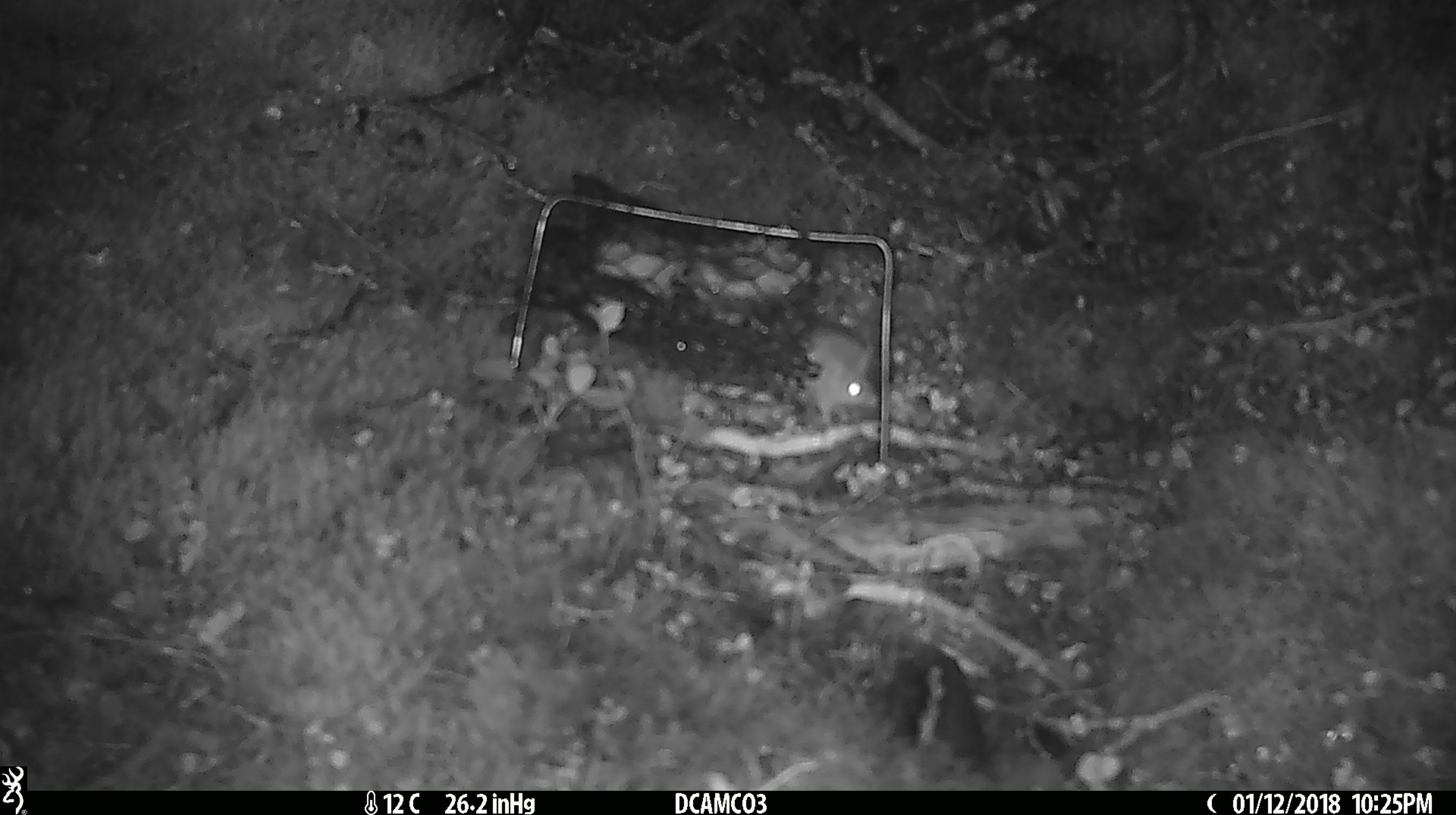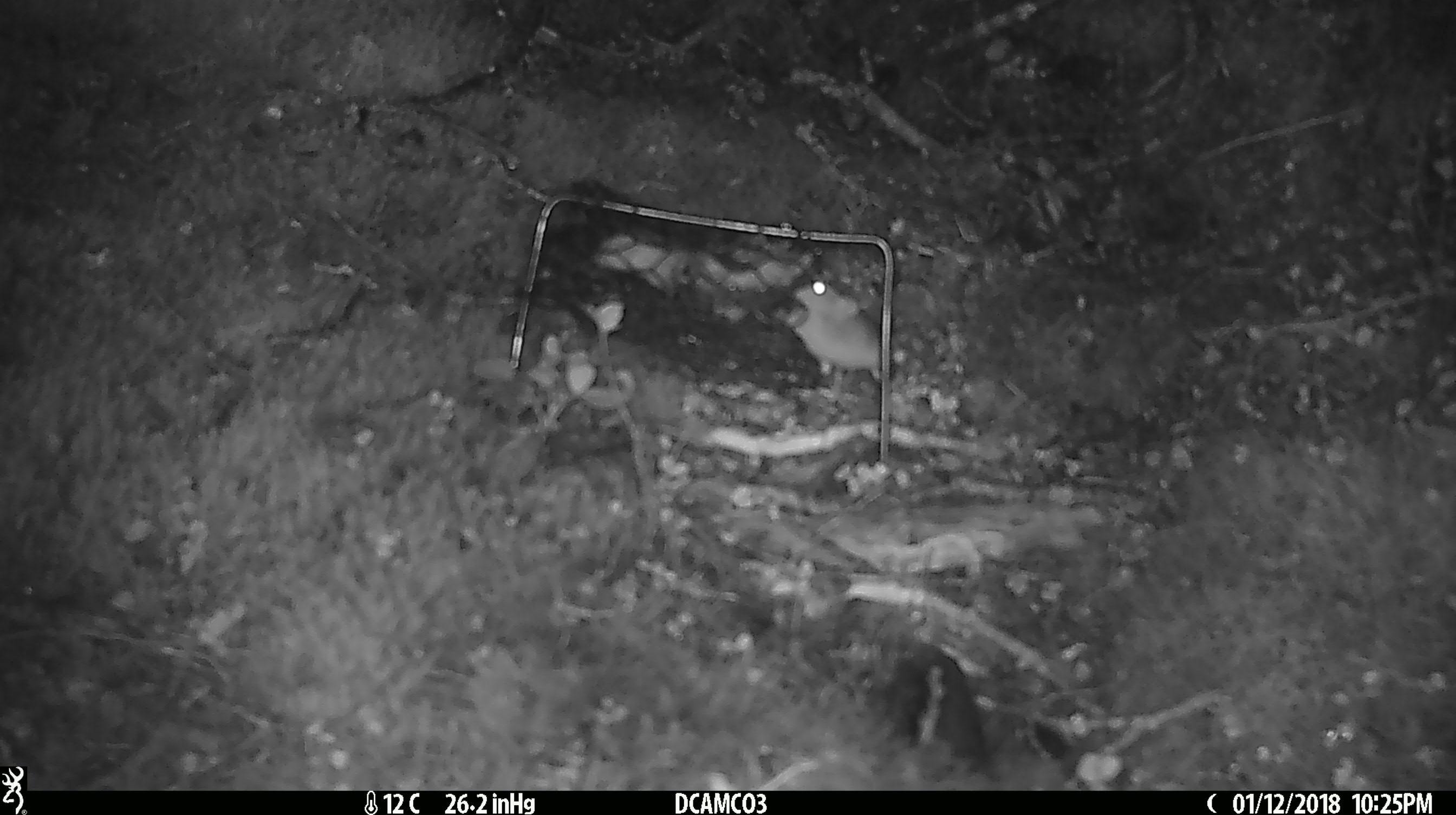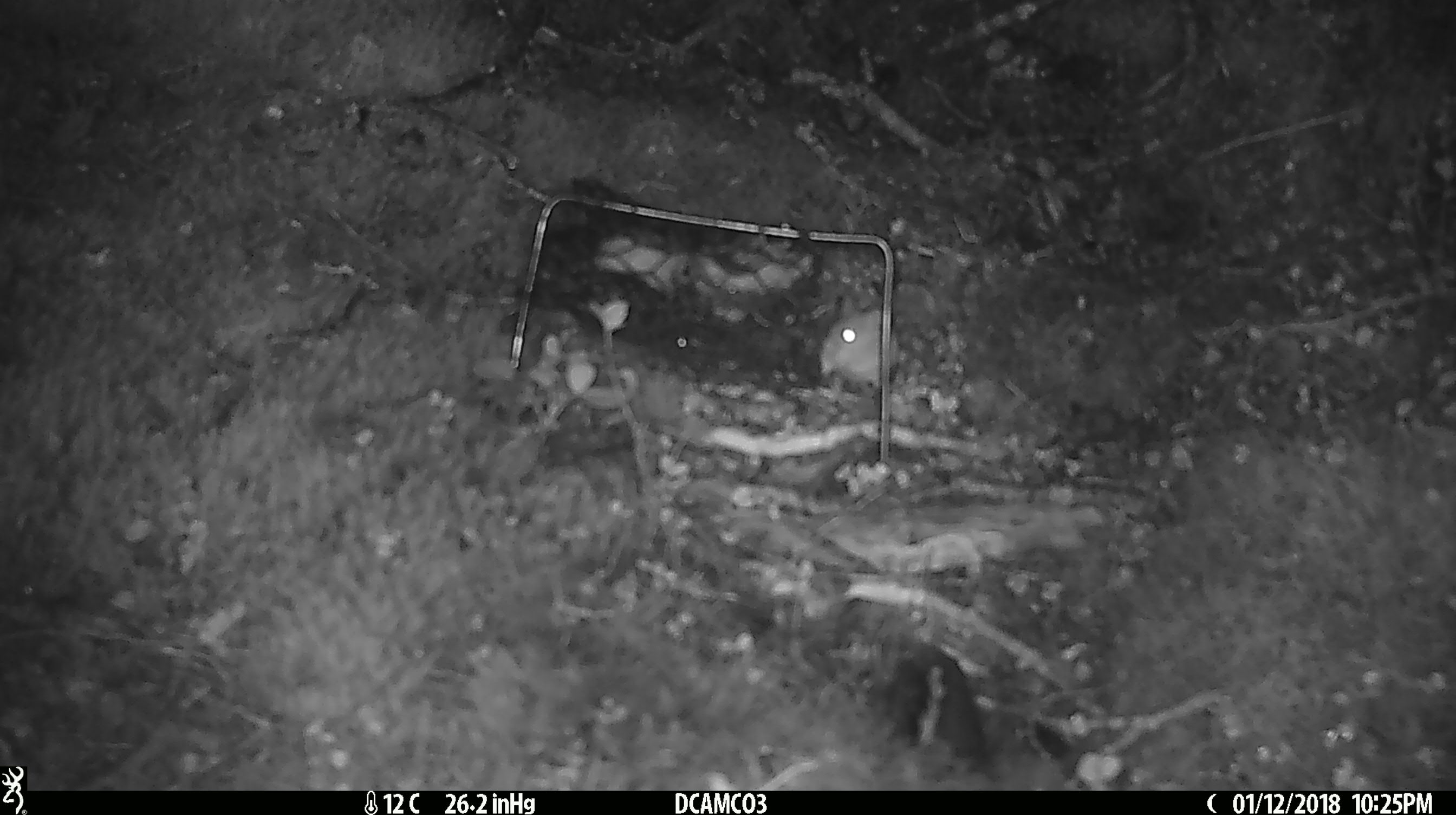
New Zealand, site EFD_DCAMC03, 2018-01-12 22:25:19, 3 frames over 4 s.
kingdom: Animalia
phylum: Chordata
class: Mammalia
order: Rodentia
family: Muridae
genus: Mus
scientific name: Mus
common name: mouse